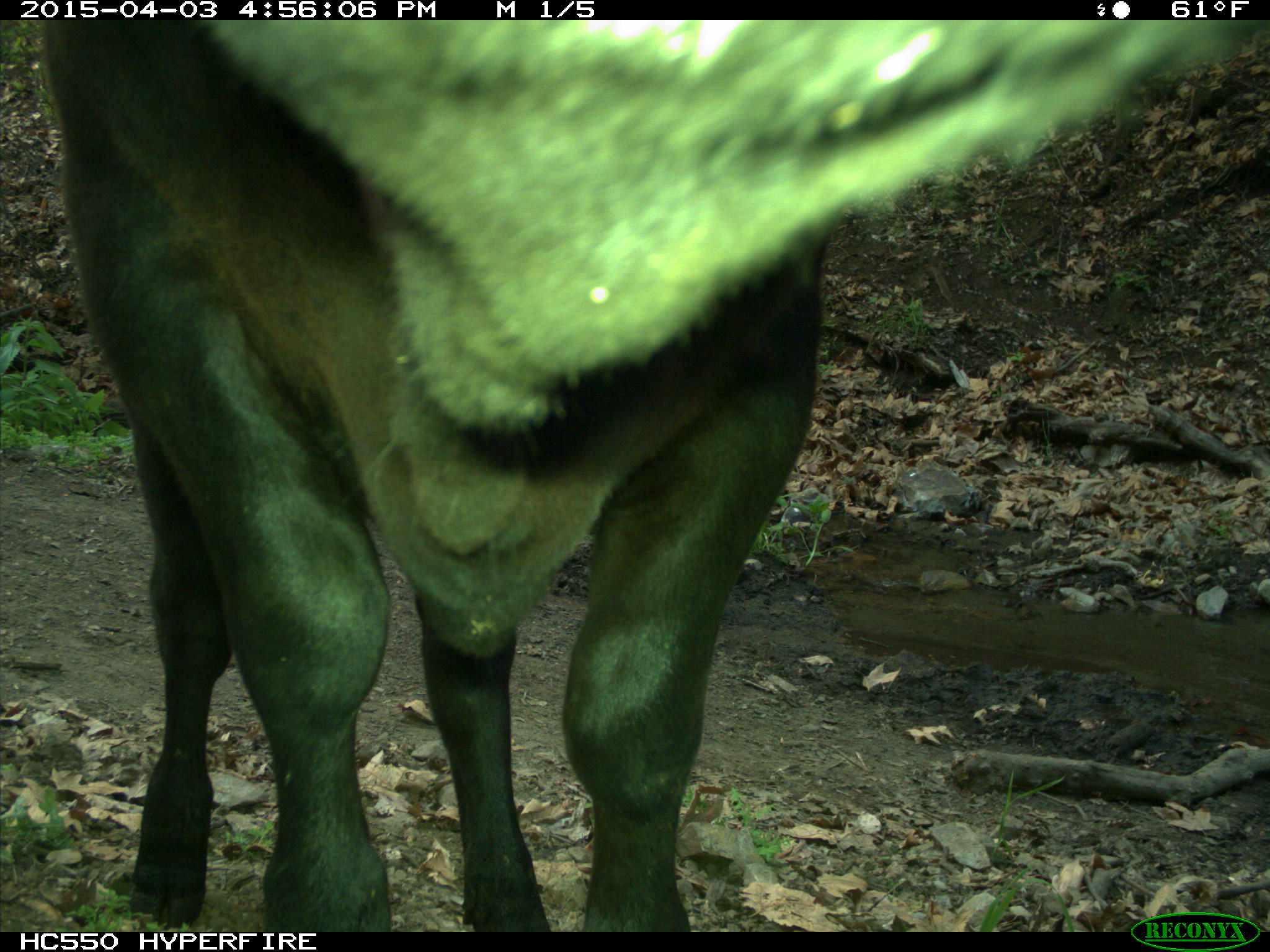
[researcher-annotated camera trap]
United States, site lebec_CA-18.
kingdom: Animalia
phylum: Chordata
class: Mammalia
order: Artiodactyla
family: Bovidae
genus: Bos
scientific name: Bos taurus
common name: domestic cow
Bos taurus (domestic cow).